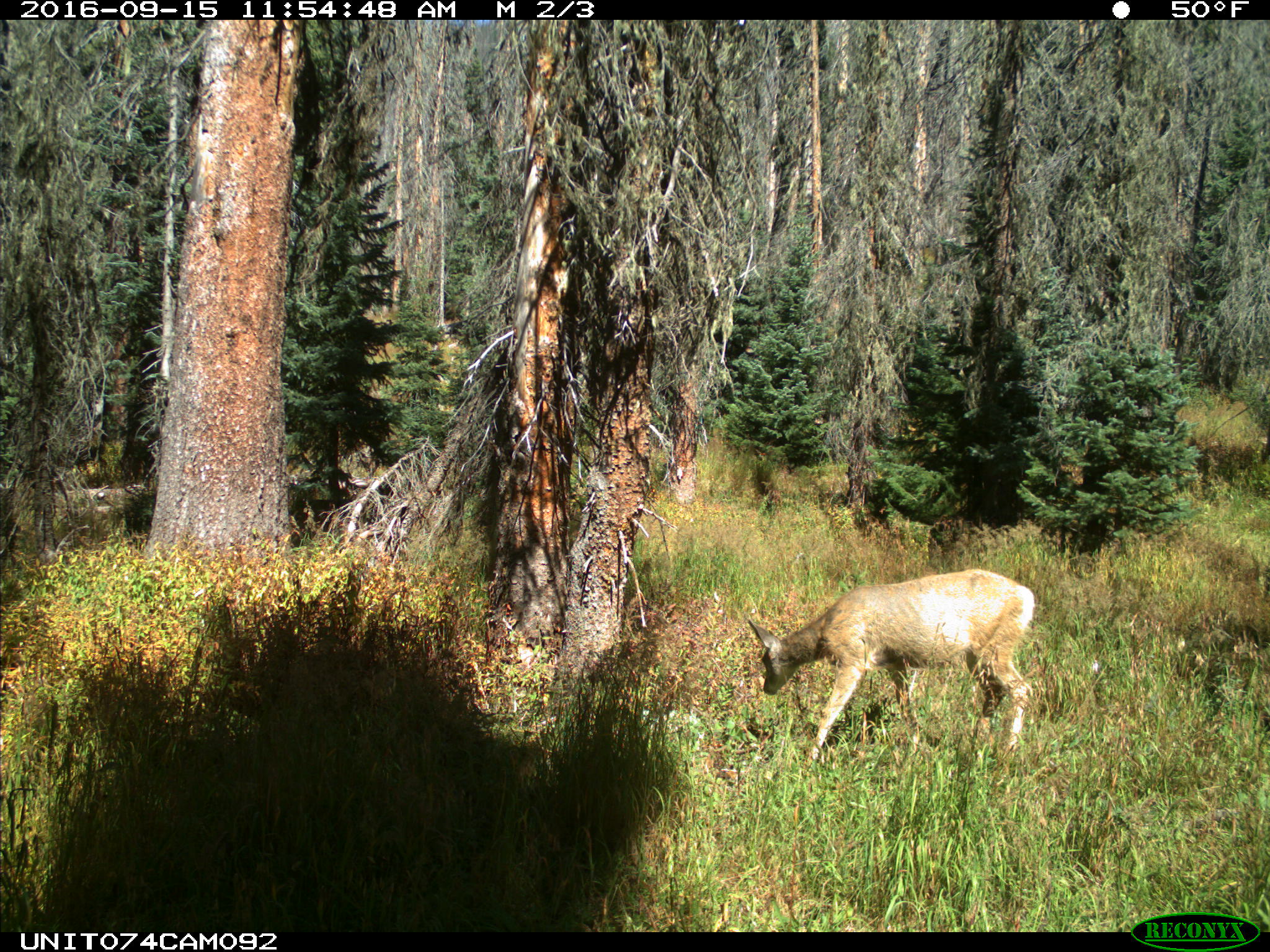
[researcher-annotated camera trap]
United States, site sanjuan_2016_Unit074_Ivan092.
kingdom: Animalia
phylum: Chordata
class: Mammalia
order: Artiodactyla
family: Cervidae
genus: Odocoileus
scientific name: Odocoileus hemionus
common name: mule deer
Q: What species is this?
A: Odocoileus hemionus (mule deer).